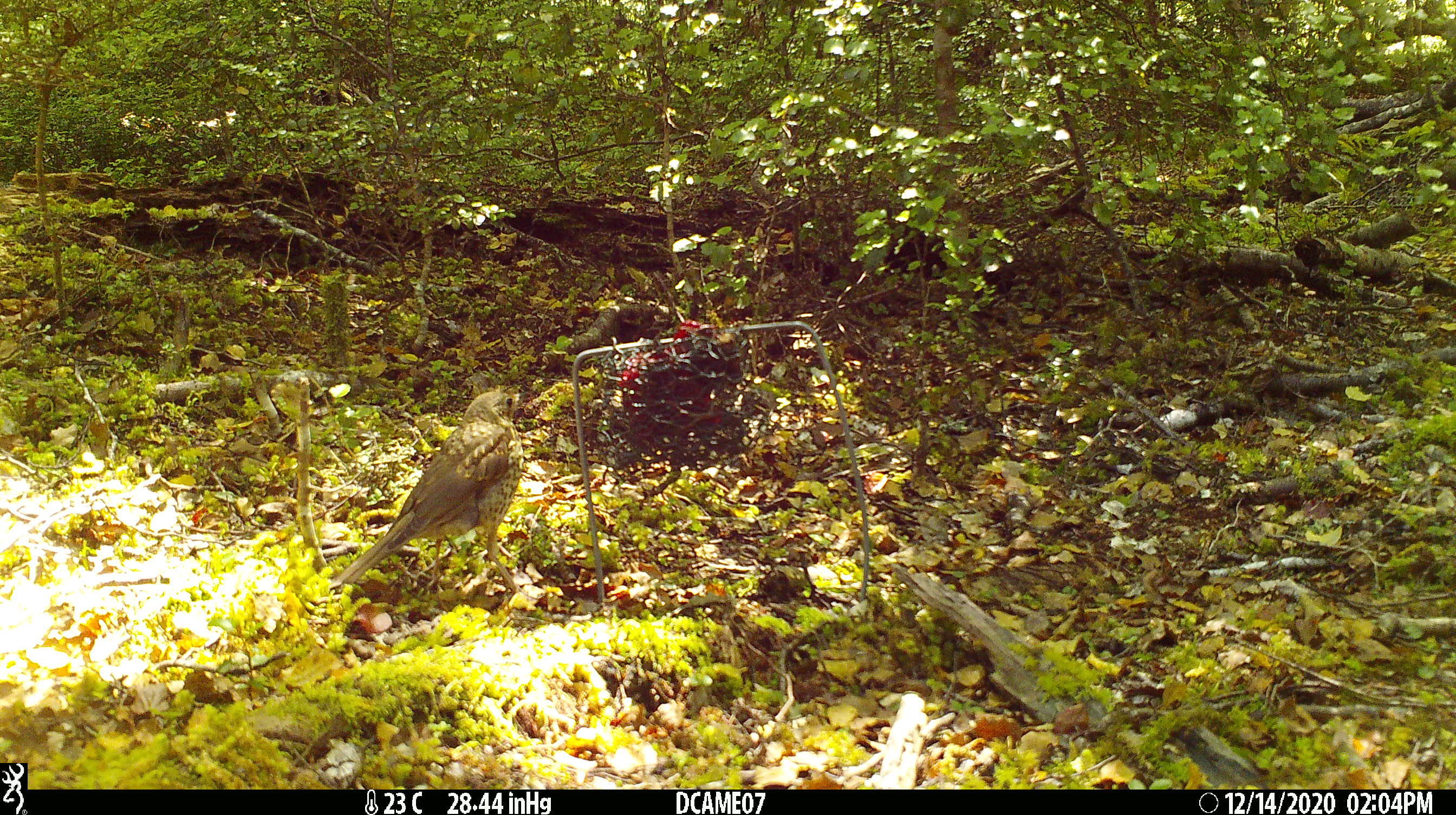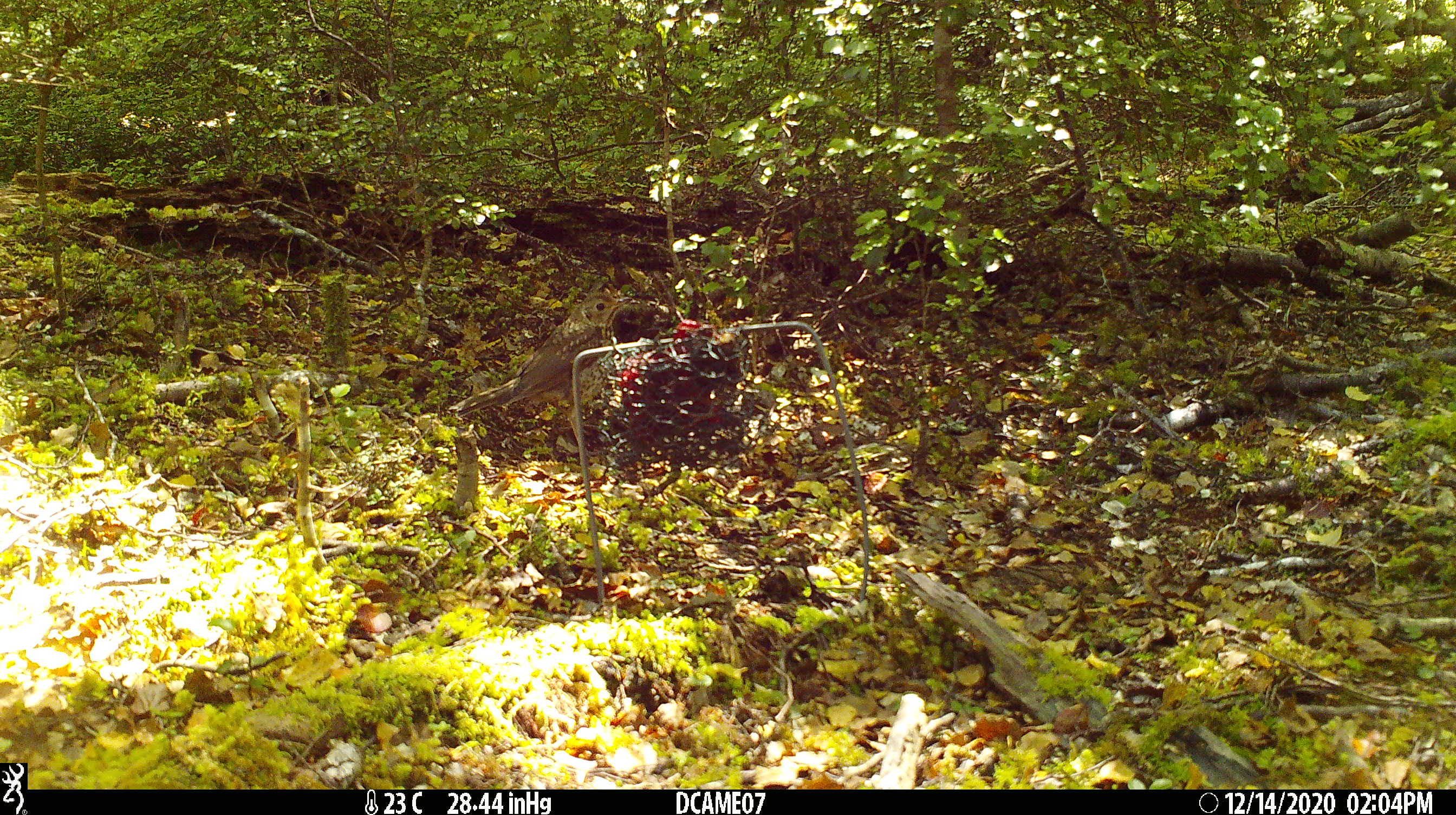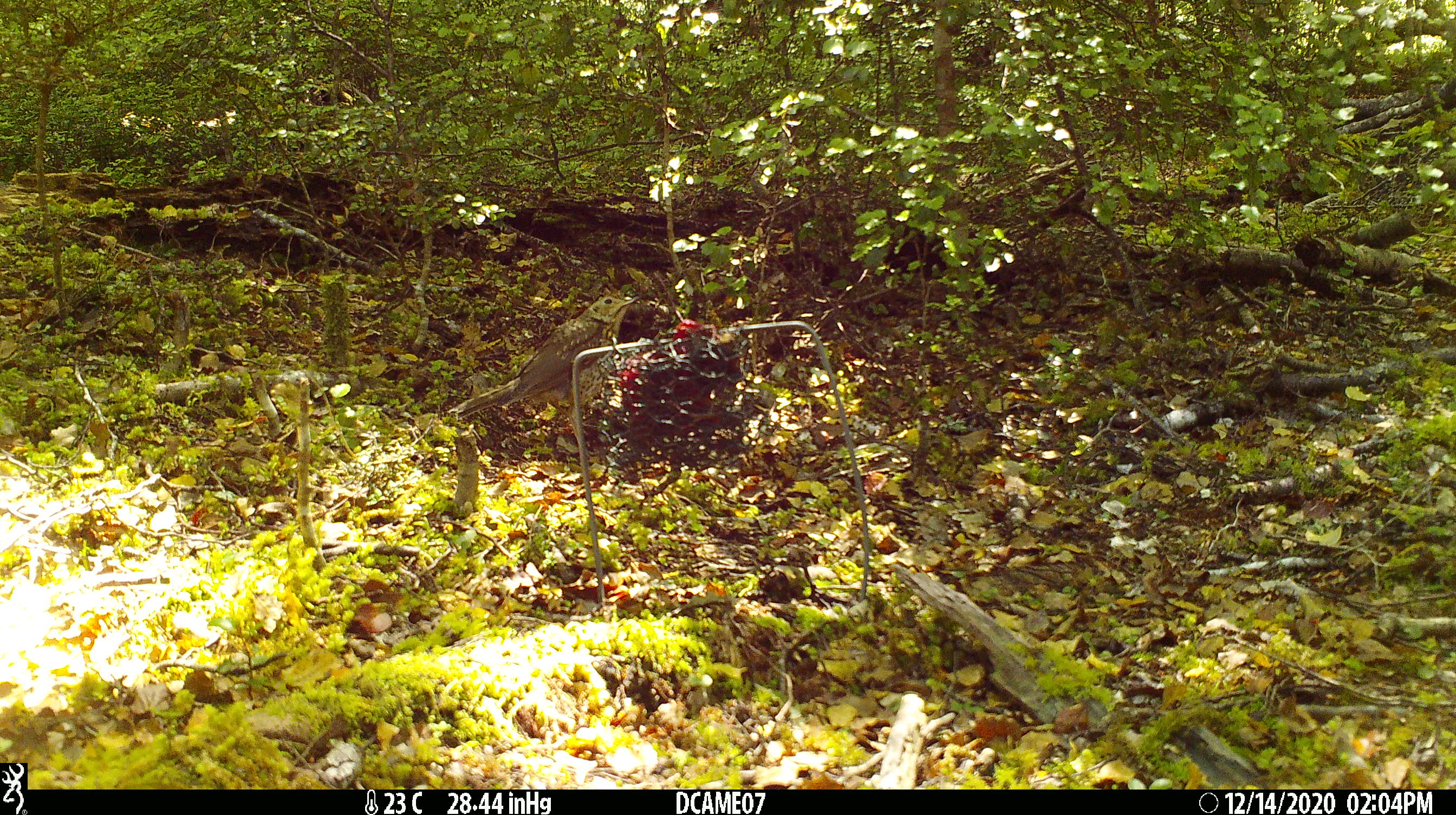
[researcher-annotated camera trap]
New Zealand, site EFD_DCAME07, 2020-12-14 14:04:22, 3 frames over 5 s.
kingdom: Animalia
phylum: Chordata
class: Aves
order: Passeriformes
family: Turdidae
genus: Turdus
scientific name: Turdus philomelos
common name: song thrush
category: thrush